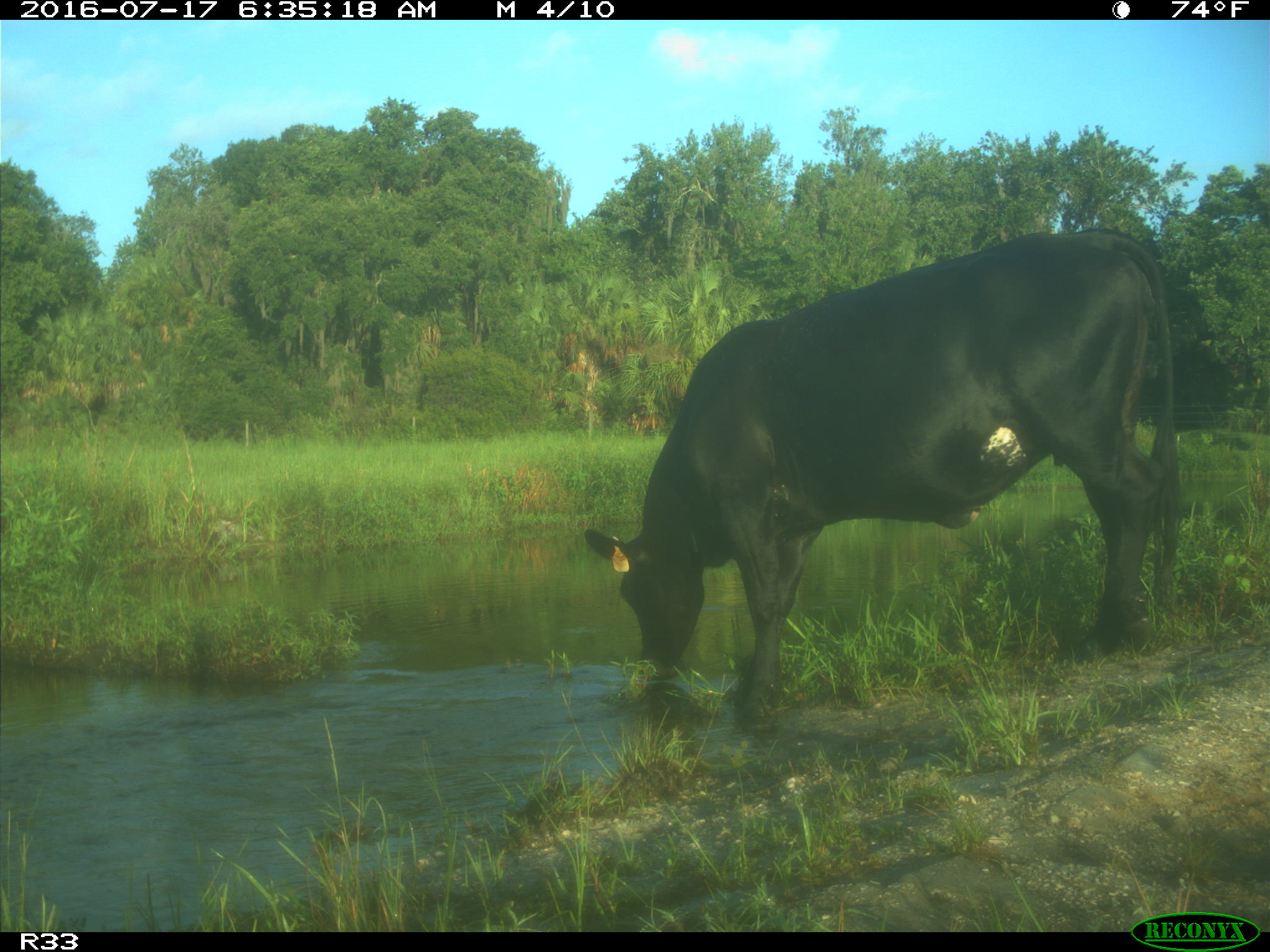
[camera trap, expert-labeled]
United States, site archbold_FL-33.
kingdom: Animalia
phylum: Chordata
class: Mammalia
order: Artiodactyla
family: Bovidae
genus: Bos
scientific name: Bos taurus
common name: domestic cow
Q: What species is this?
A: Bos taurus (domestic cow).